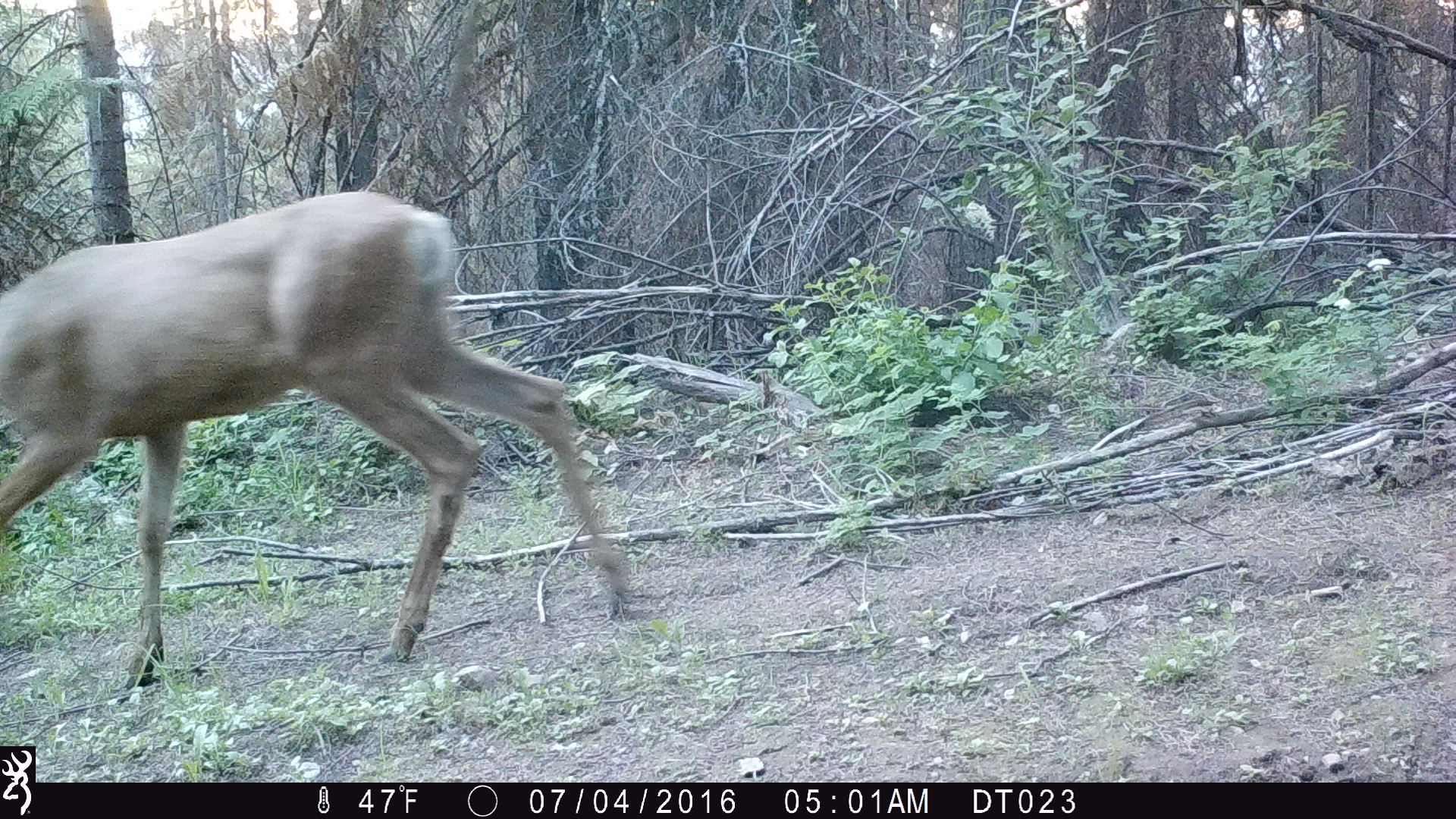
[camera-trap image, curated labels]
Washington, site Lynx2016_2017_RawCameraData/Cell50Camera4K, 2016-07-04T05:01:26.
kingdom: Animalia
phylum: Chordata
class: Mammalia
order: Artiodactyla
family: Cervidae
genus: Odocoileus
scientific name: Odocoileus hemionus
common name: mule deer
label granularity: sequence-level